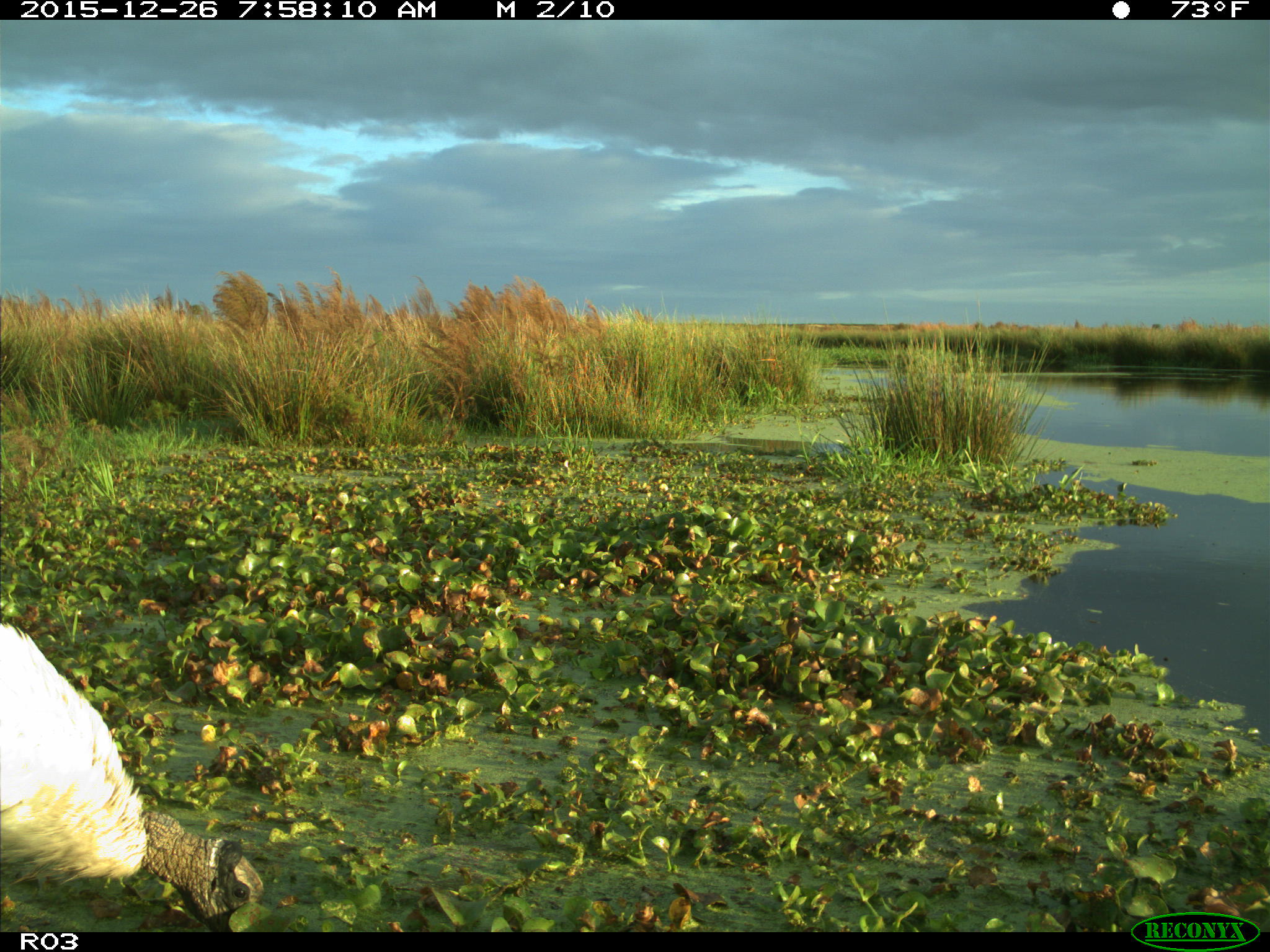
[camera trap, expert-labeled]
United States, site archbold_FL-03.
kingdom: Animalia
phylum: Chordata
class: Aves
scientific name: Aves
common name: birds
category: unidentified bird